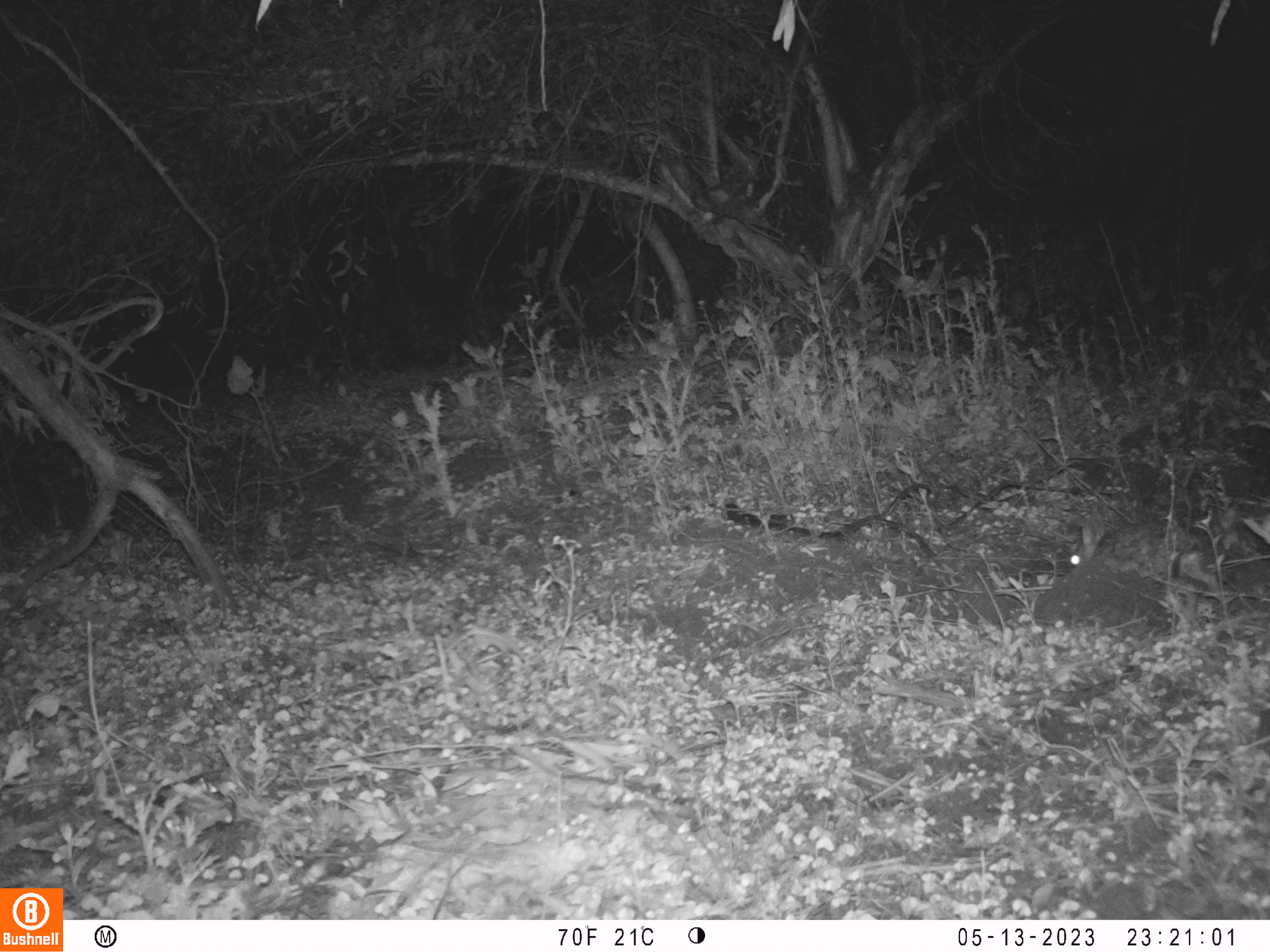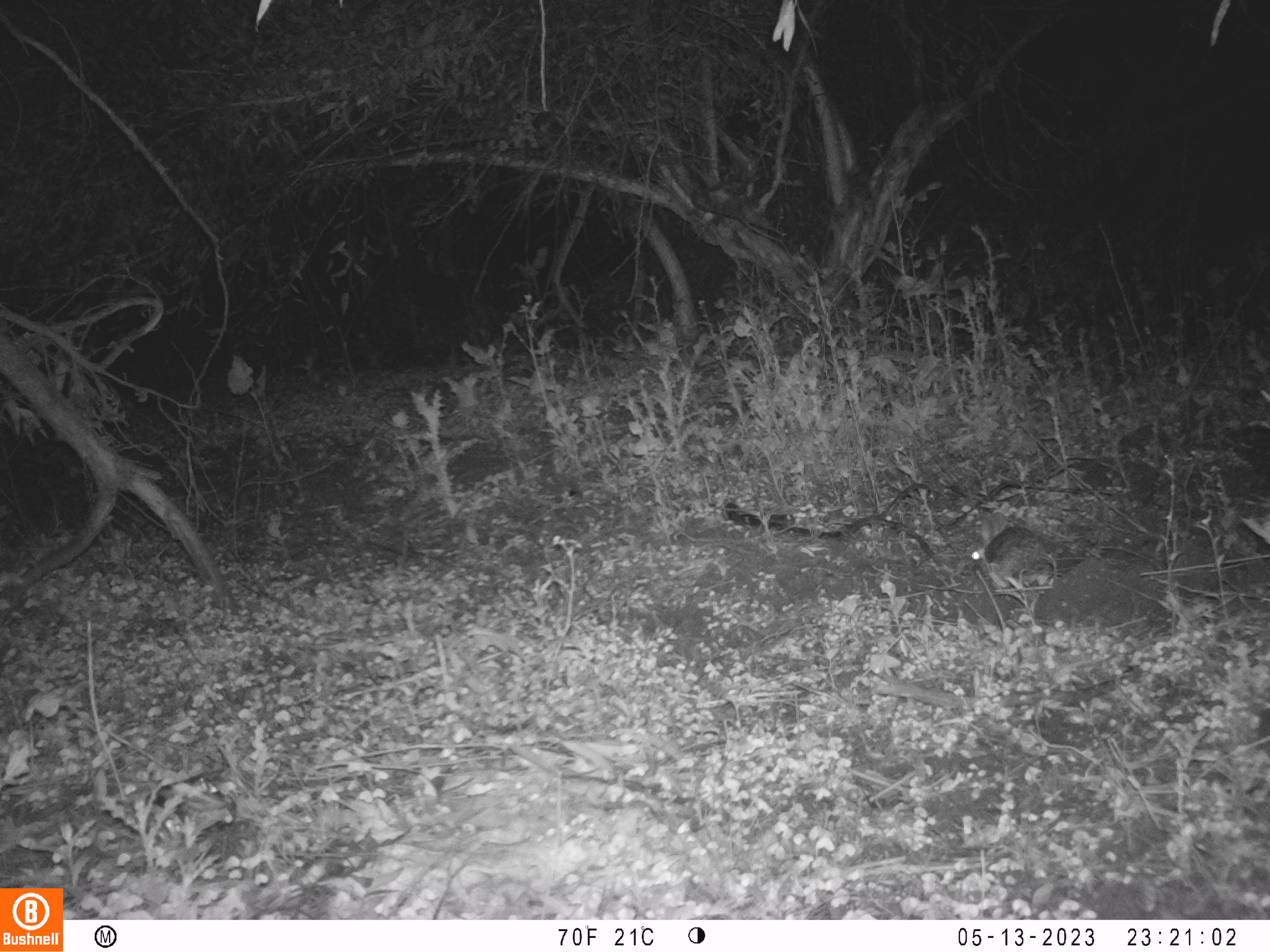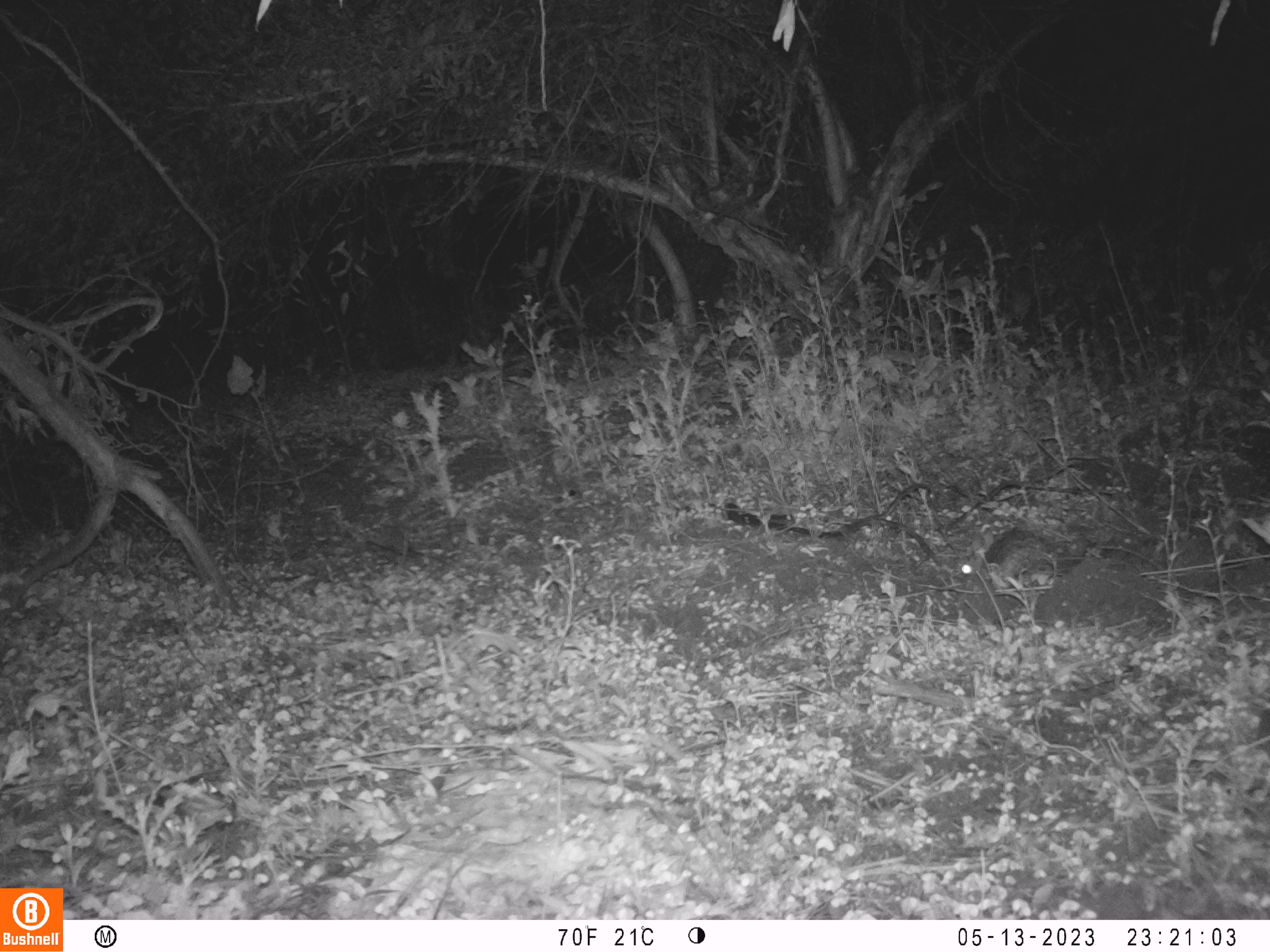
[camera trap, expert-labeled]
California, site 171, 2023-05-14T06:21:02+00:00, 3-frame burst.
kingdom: Animalia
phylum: Chordata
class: Mammalia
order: Lagomorpha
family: Leporidae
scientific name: Leporidae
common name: rabbit